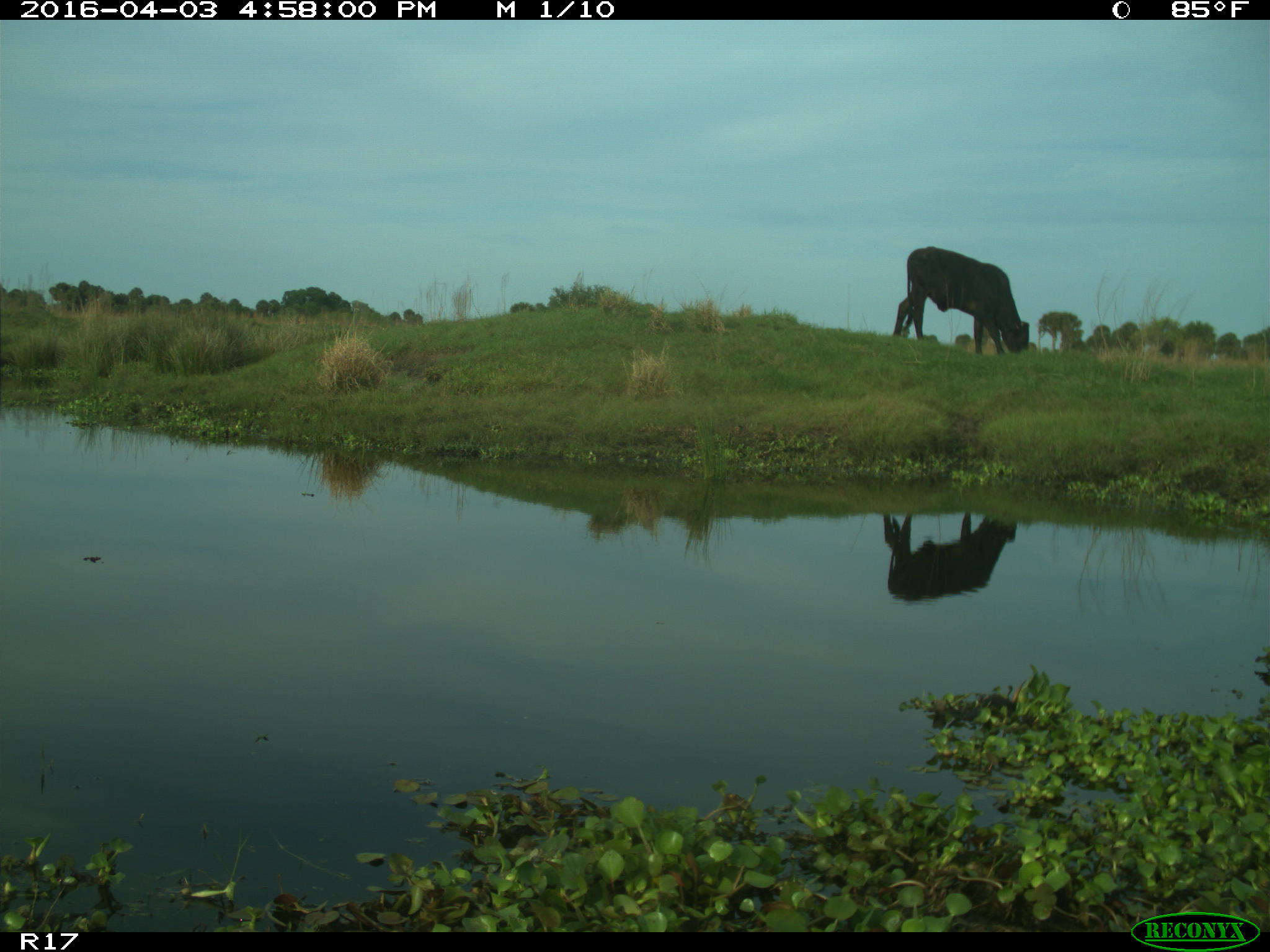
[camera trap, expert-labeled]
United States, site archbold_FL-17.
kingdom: Animalia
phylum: Chordata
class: Mammalia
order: Artiodactyla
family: Bovidae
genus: Bos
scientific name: Bos taurus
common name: domestic cow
Bos taurus (domestic cow).